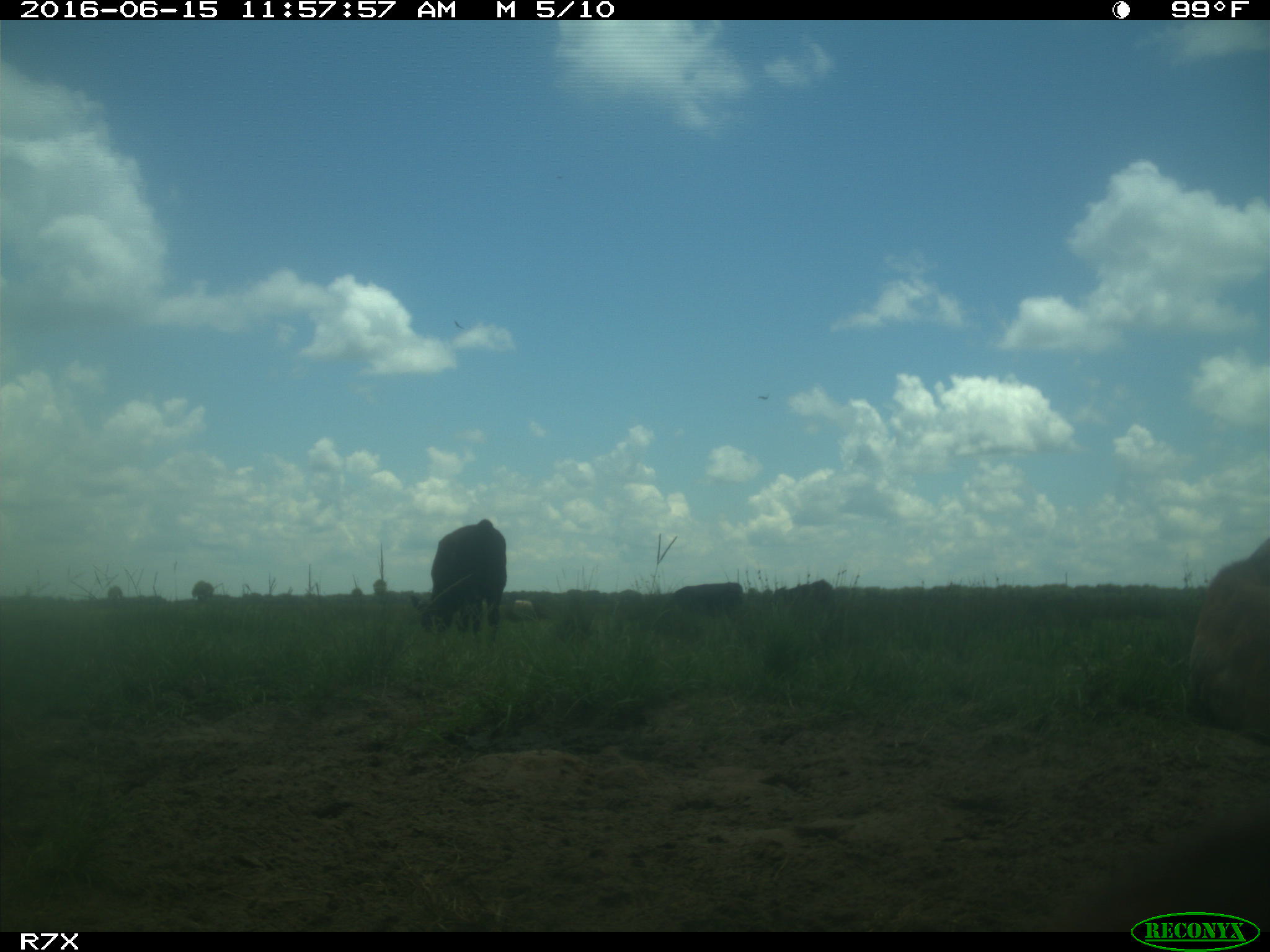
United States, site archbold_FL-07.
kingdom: Animalia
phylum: Chordata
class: Mammalia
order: Artiodactyla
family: Bovidae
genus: Bos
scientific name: Bos taurus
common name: domestic cow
Bos taurus (domestic cow).